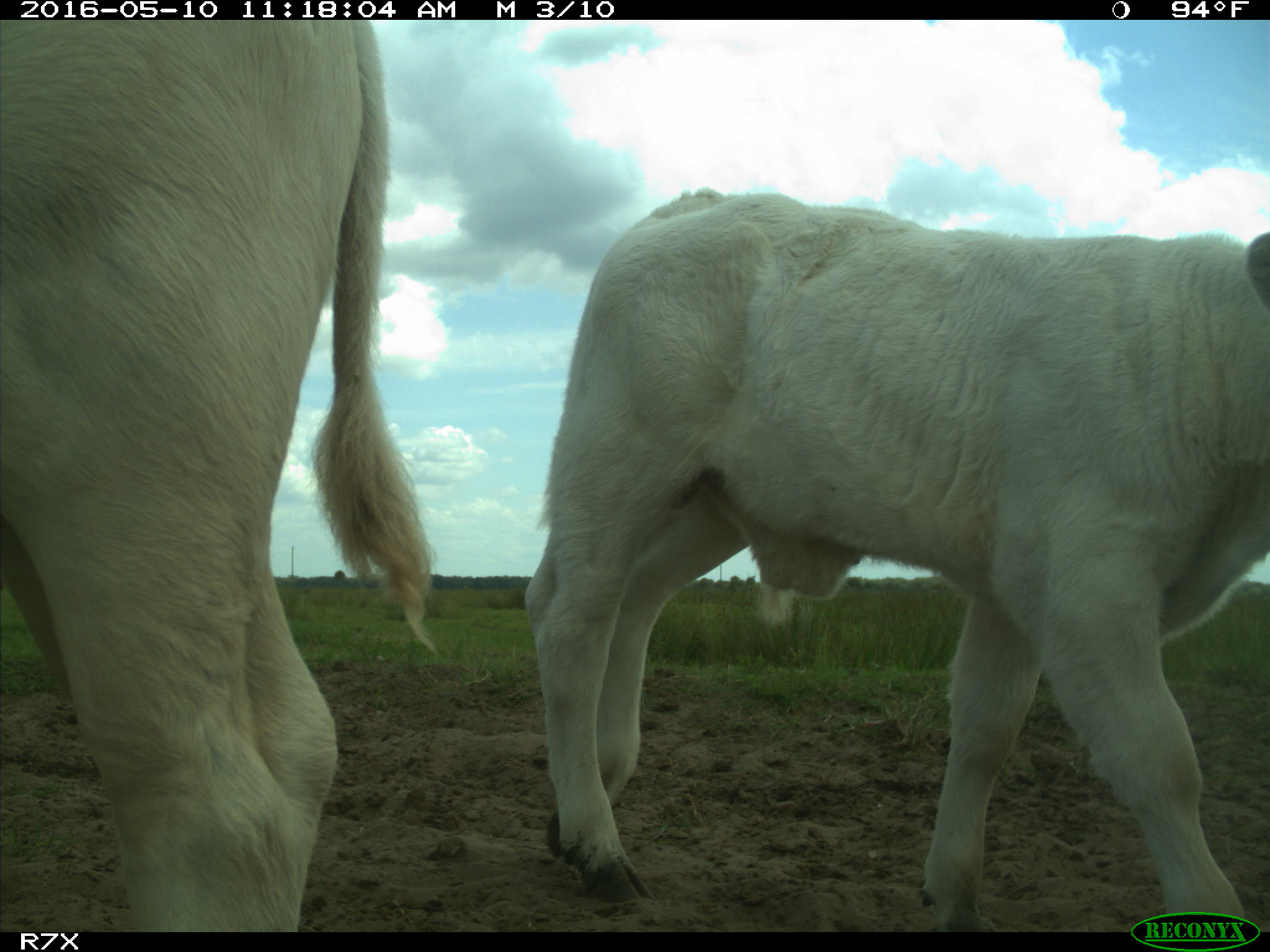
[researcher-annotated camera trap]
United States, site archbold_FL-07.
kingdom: Animalia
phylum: Chordata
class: Mammalia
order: Artiodactyla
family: Bovidae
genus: Bos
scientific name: Bos taurus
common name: domestic cow